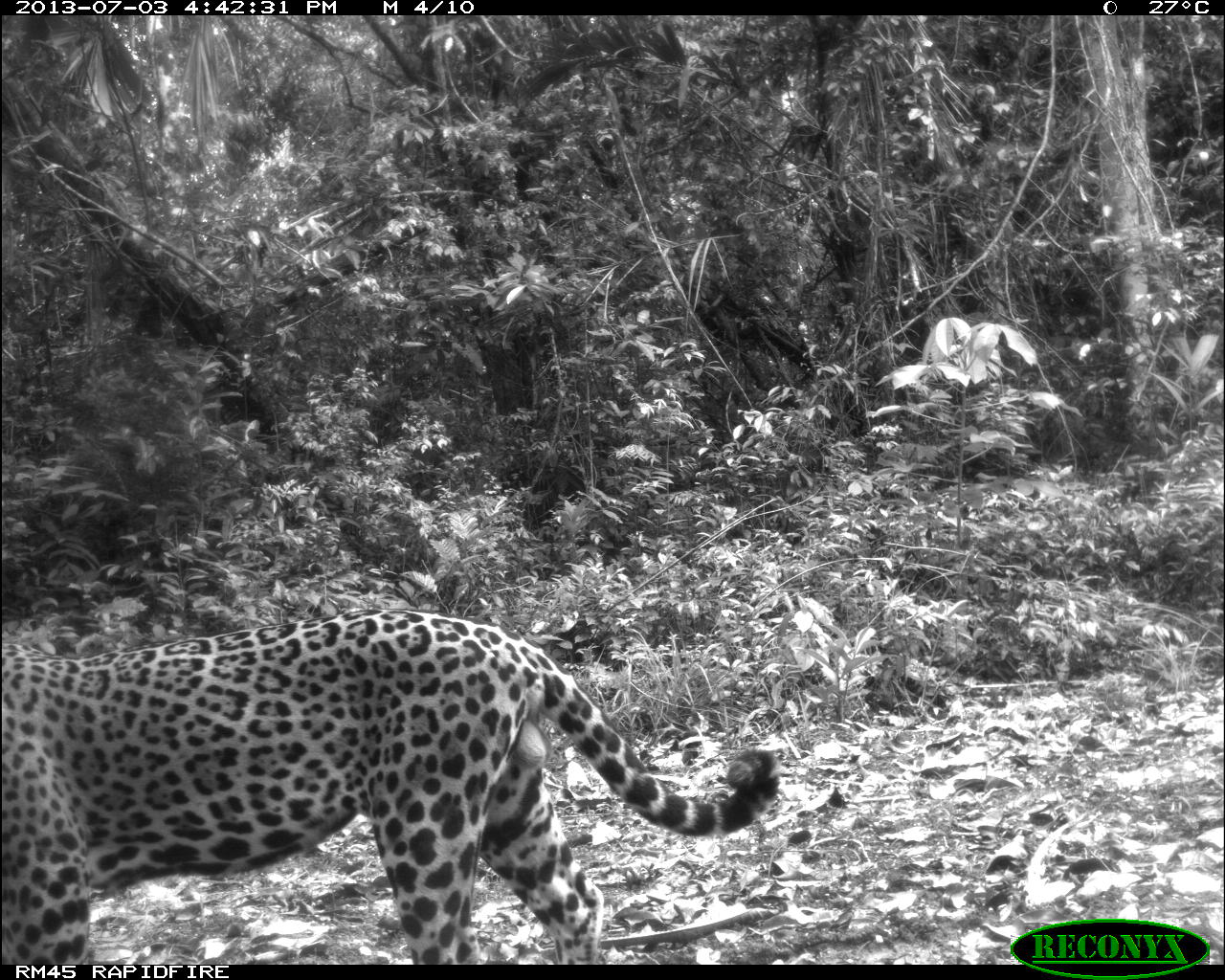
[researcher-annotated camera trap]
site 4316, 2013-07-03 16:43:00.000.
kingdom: Animalia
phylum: Chordata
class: Mammalia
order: Carnivora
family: Felidae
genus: Panthera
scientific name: Panthera onca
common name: jaguar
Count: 1.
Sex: male.